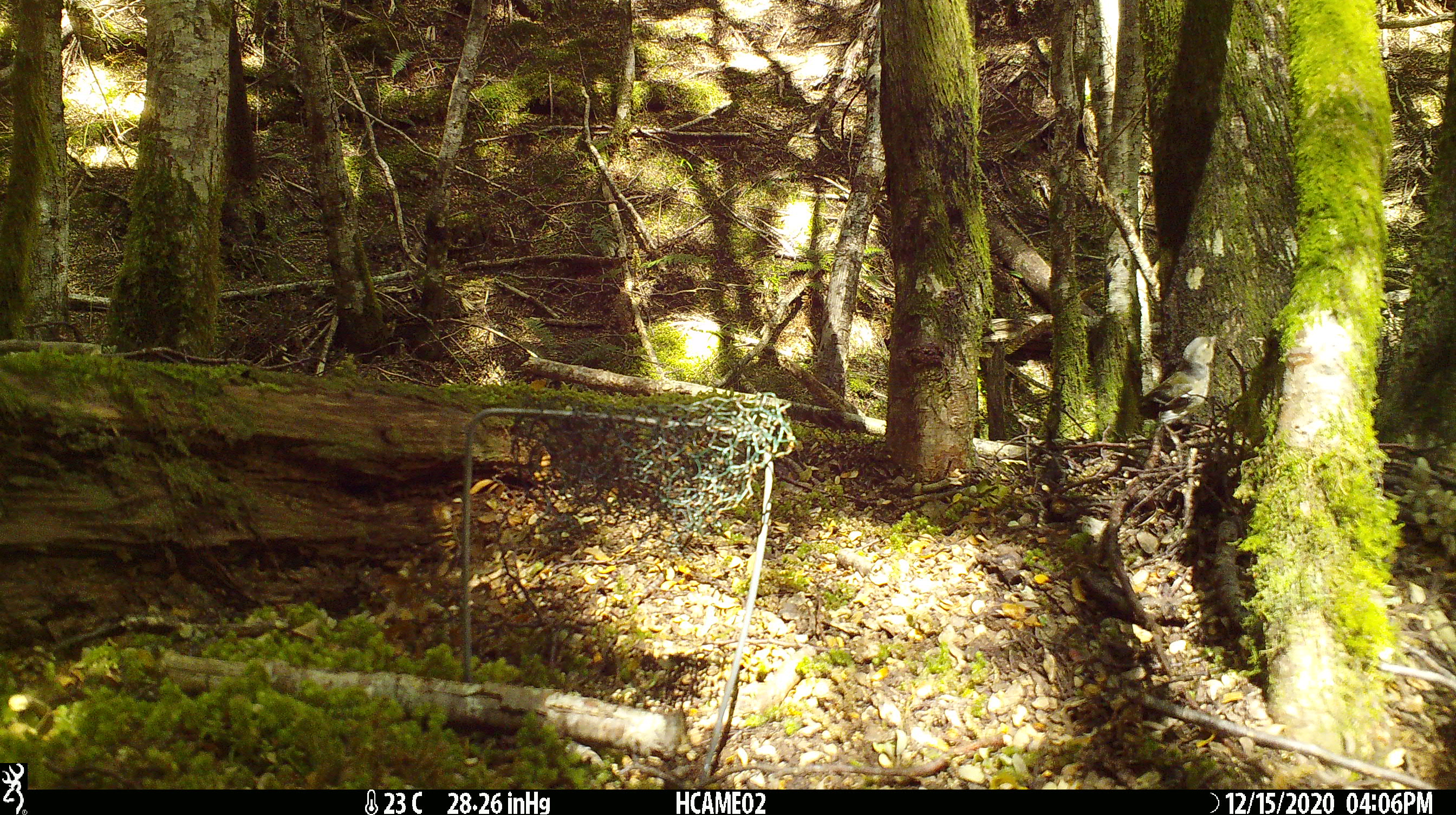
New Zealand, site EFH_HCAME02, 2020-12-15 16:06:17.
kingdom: Animalia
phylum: Chordata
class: Aves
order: Passeriformes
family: Fringillidae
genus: Fringilla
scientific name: Fringilla coelebs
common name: common chaffinch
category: chaffinch